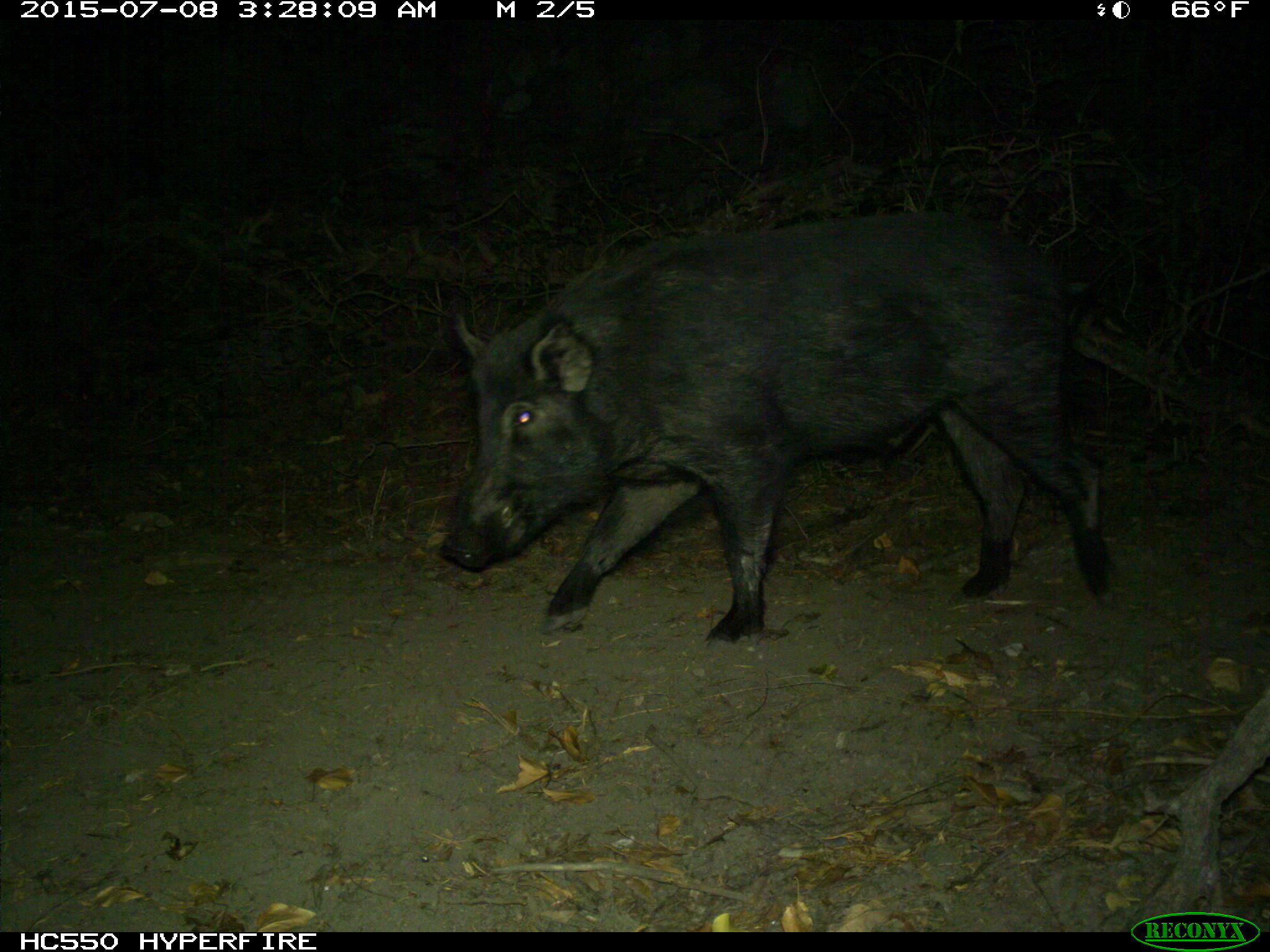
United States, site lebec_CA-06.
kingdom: Animalia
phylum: Chordata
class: Mammalia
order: Artiodactyla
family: Suidae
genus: Sus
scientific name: Sus scrofa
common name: wild boar